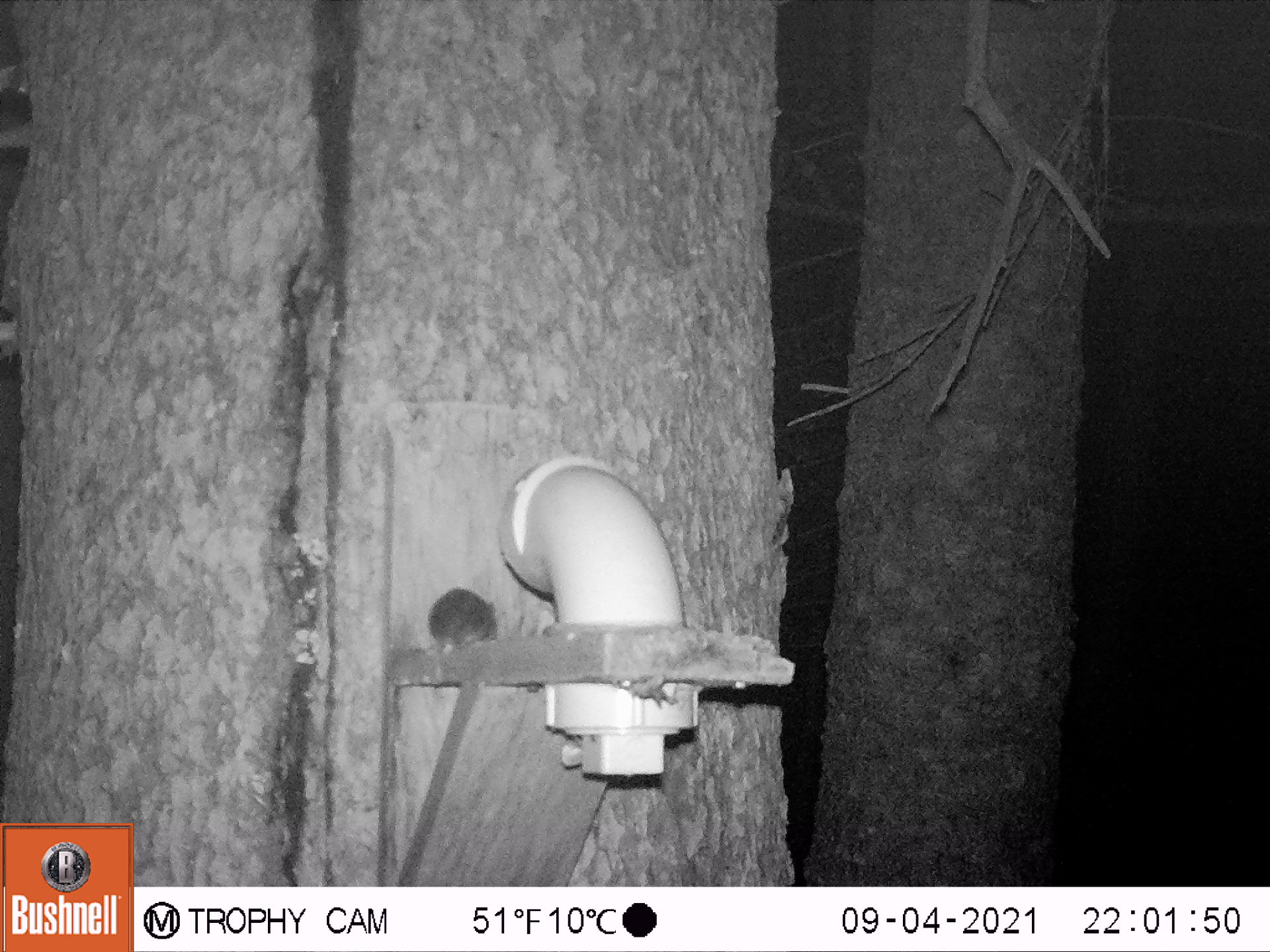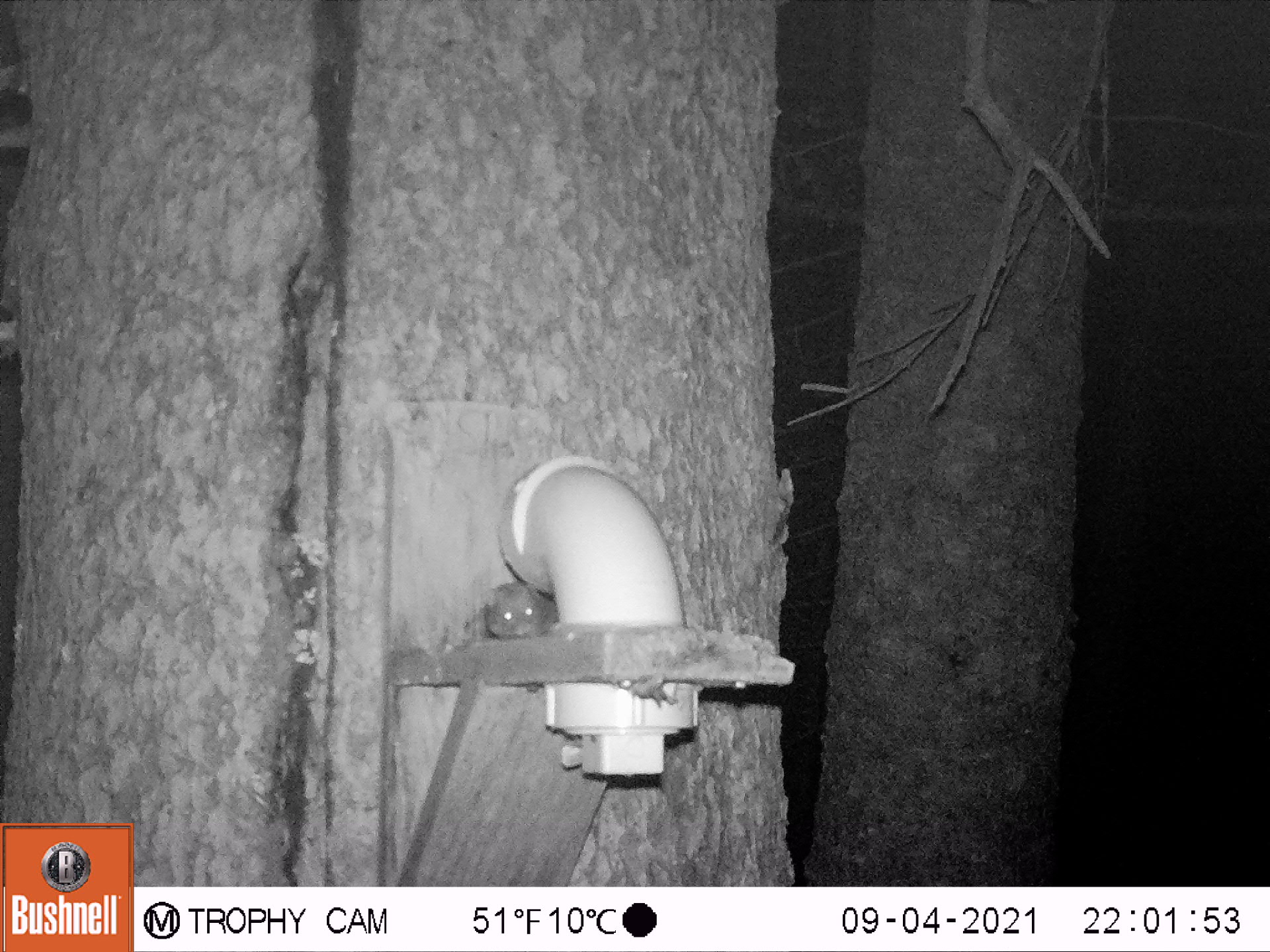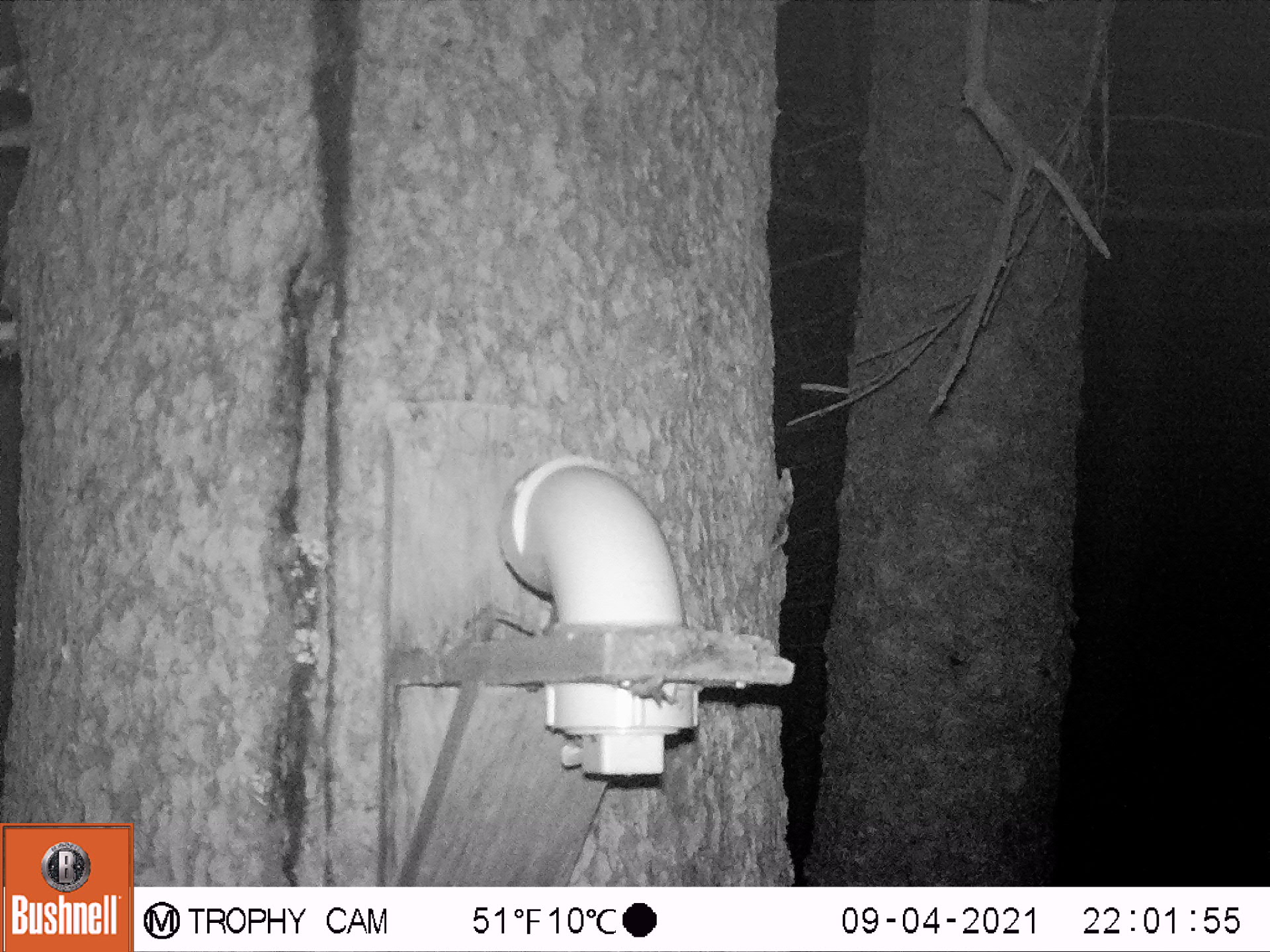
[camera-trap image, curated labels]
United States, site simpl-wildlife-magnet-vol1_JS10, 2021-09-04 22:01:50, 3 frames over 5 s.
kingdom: Animalia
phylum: Chordata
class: Mammalia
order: Rodentia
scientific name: Rodentia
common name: mouse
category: mouse sp.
Mouse sp. (mouse) (Rodentia).